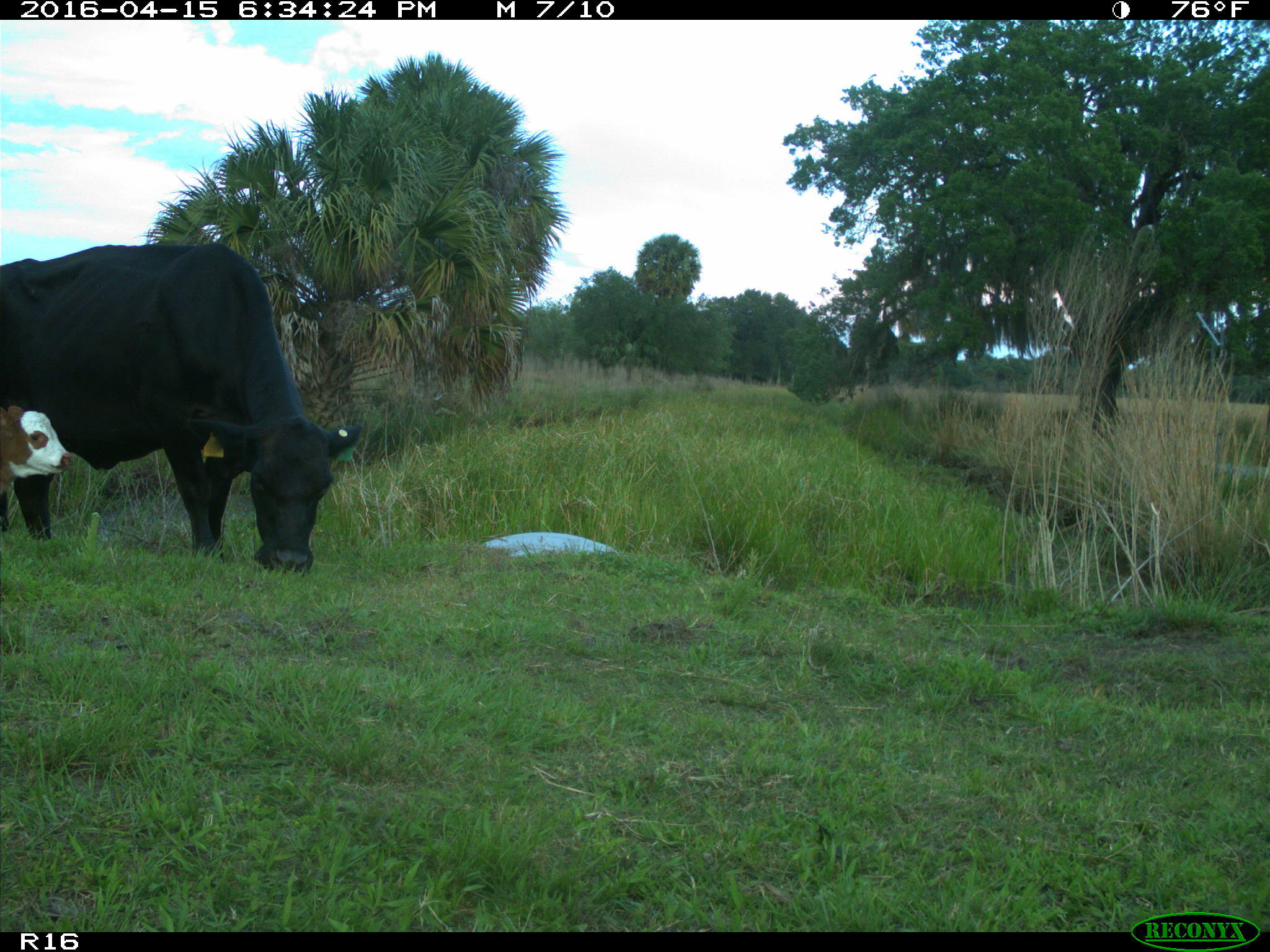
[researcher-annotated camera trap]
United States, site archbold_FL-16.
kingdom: Animalia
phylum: Chordata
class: Mammalia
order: Artiodactyla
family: Bovidae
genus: Bos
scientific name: Bos taurus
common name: domestic cow